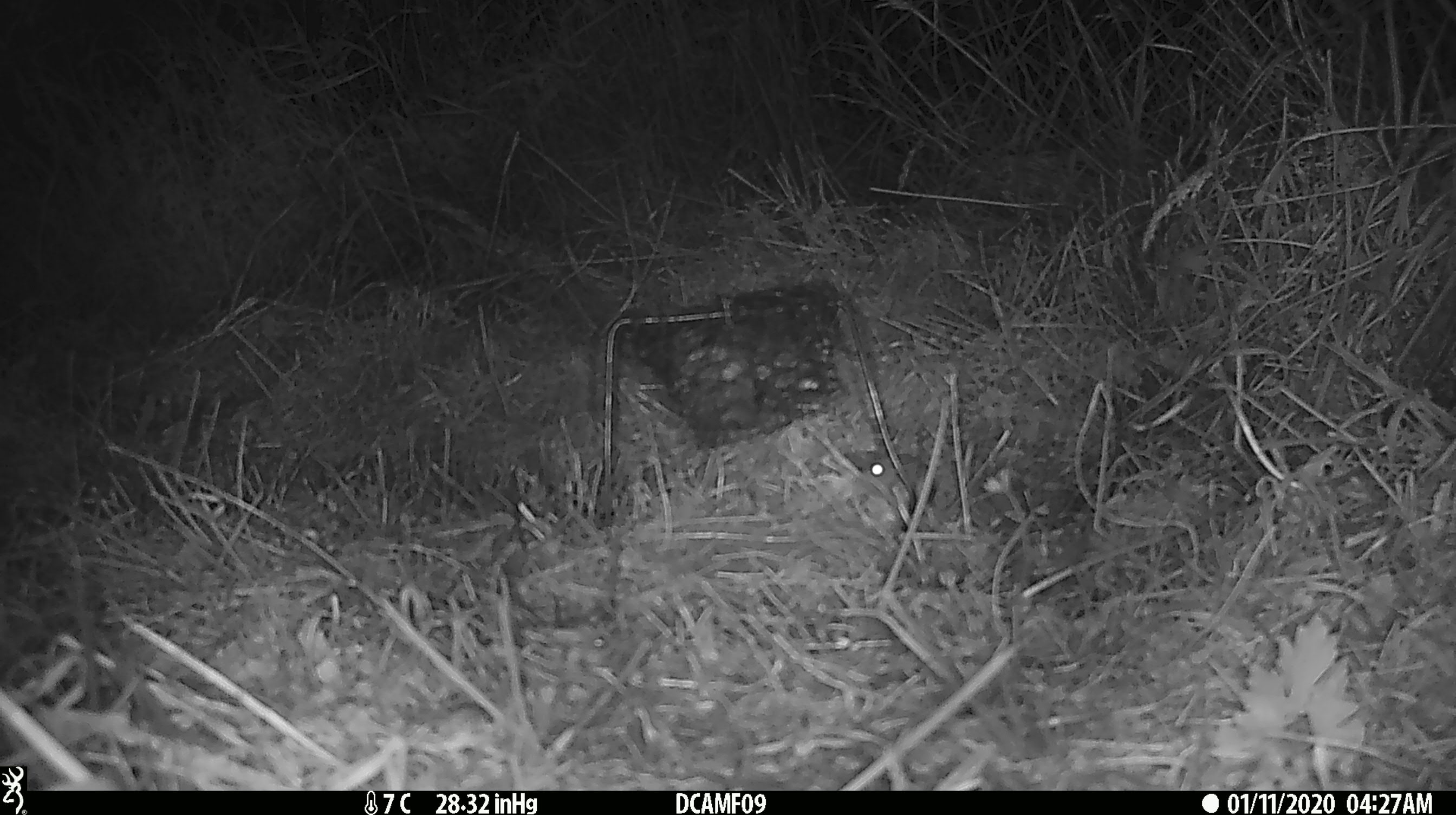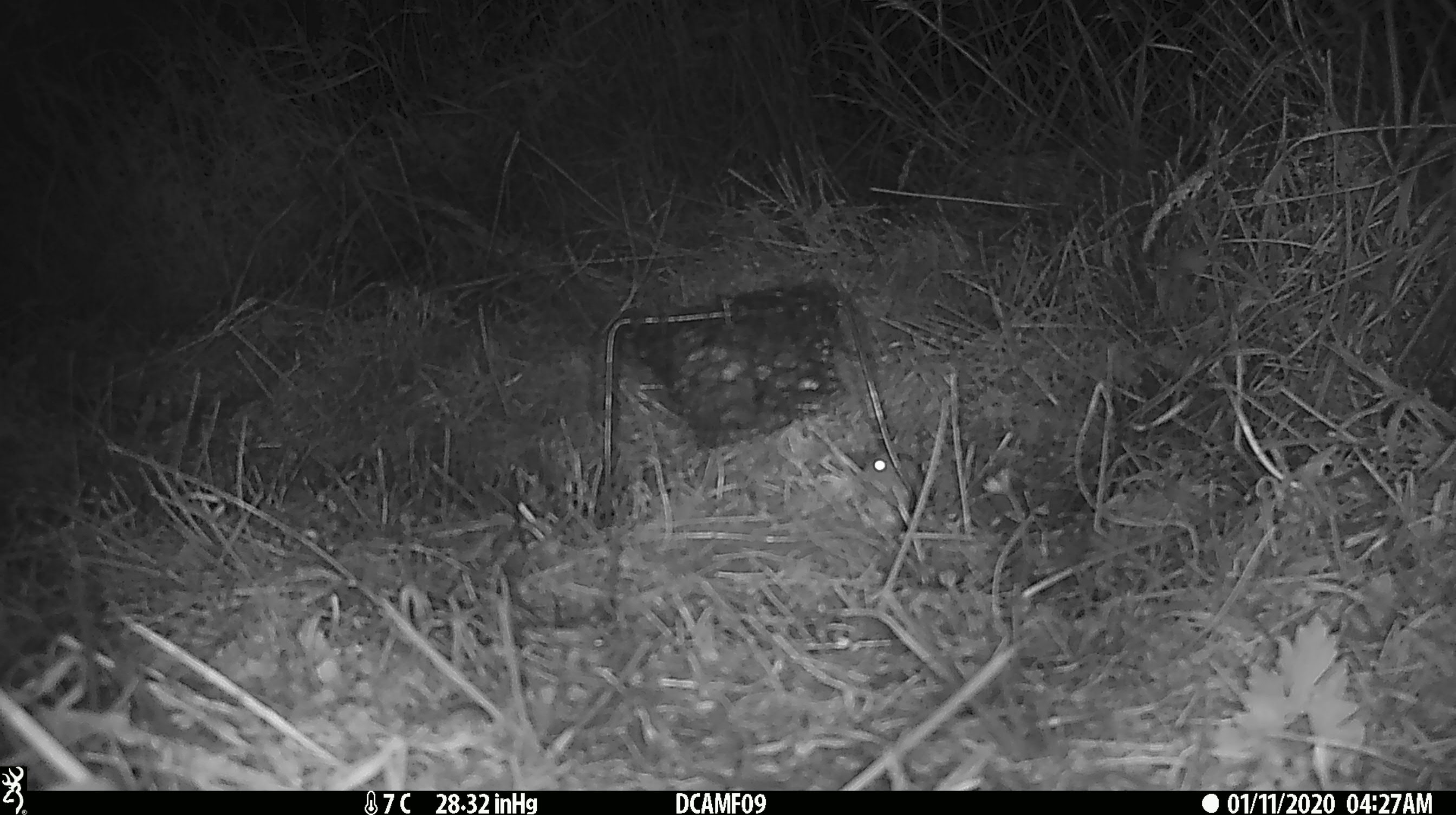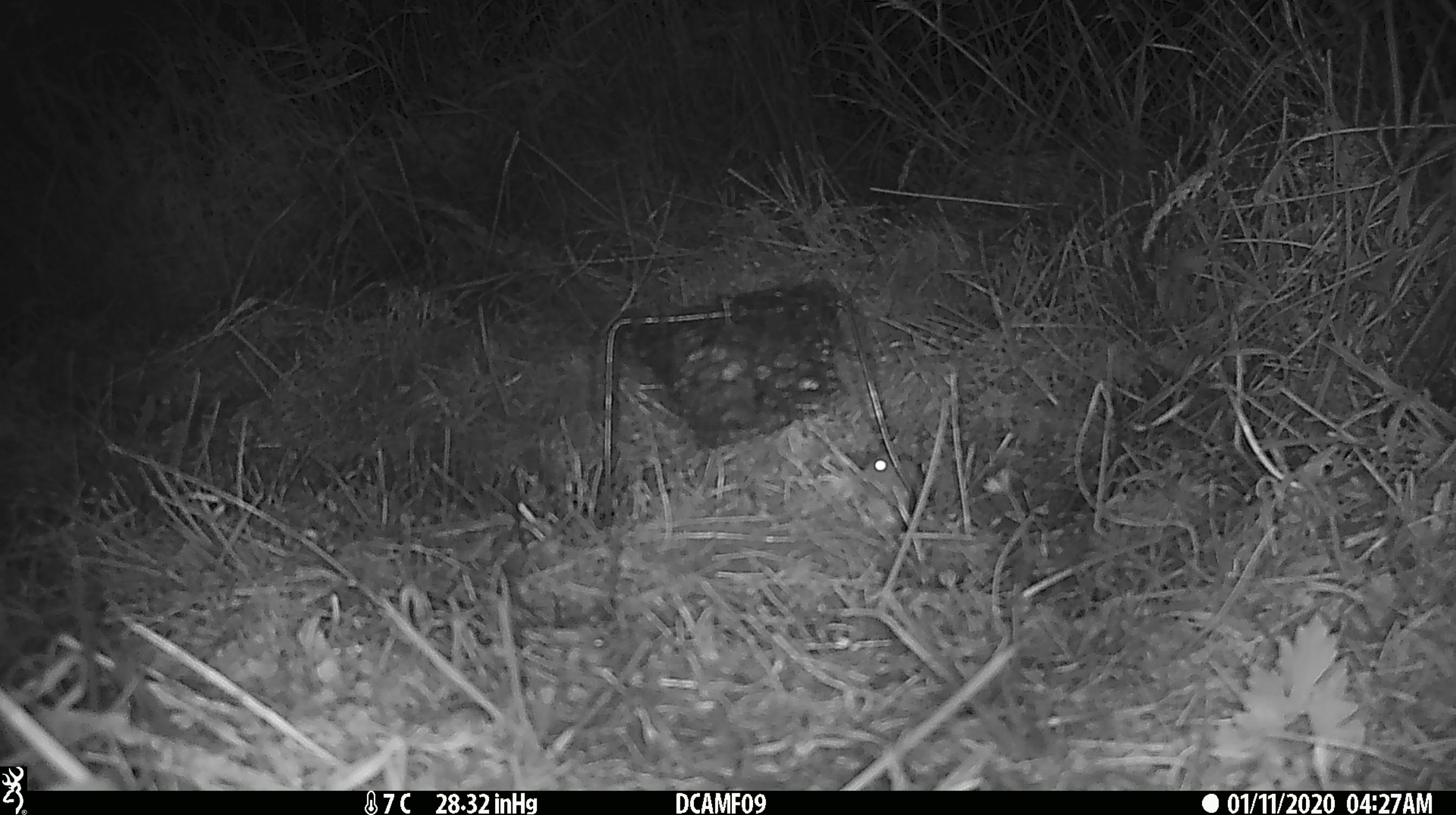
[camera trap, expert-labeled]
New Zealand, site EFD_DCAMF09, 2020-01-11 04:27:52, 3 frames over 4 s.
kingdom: Animalia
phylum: Chordata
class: Mammalia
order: Rodentia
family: Muridae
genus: Mus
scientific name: Mus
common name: mouse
Mouse (Mus).